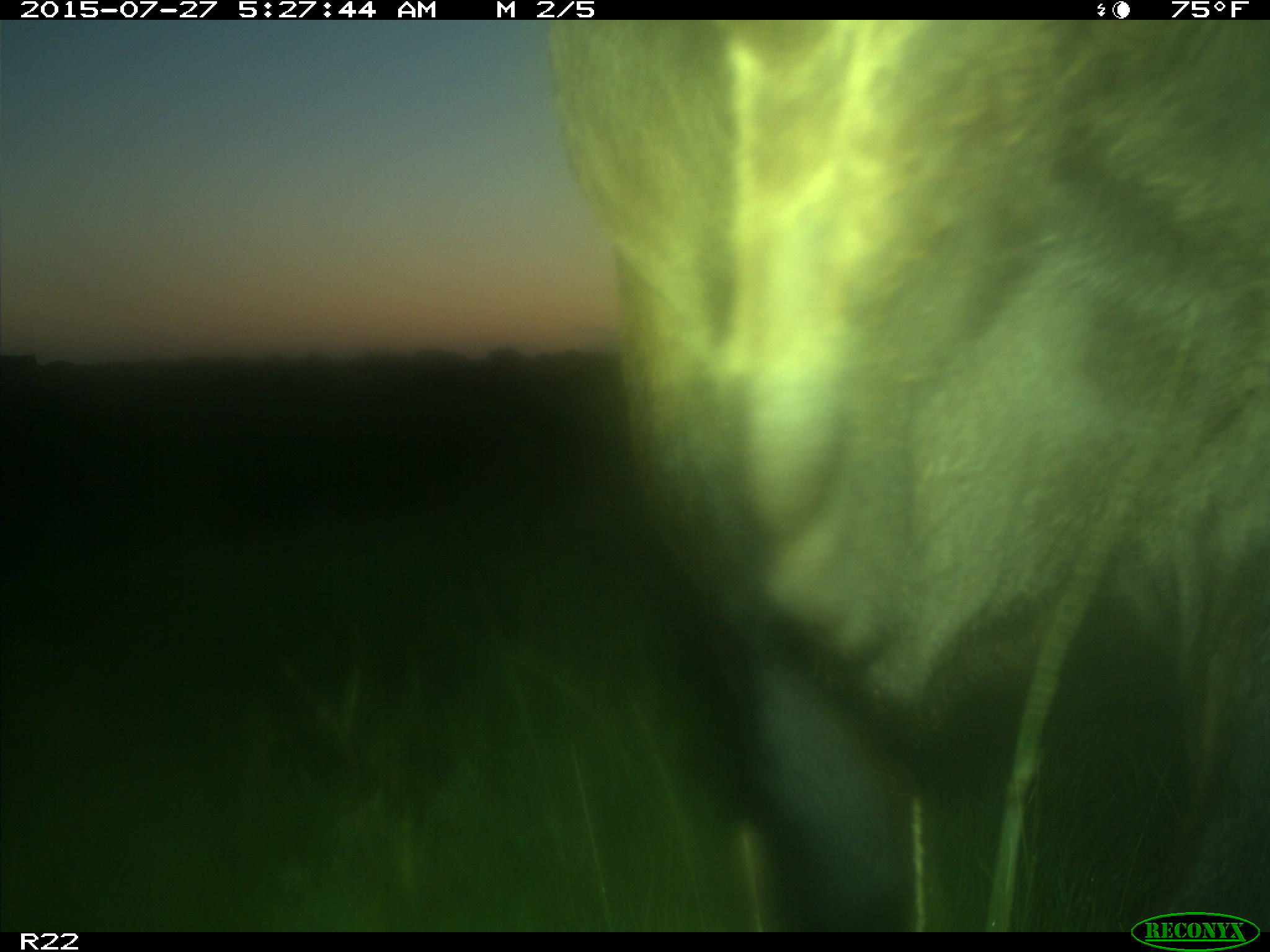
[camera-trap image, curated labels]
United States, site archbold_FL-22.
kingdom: Animalia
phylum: Chordata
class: Mammalia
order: Artiodactyla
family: Bovidae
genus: Bos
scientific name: Bos taurus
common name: domestic cow